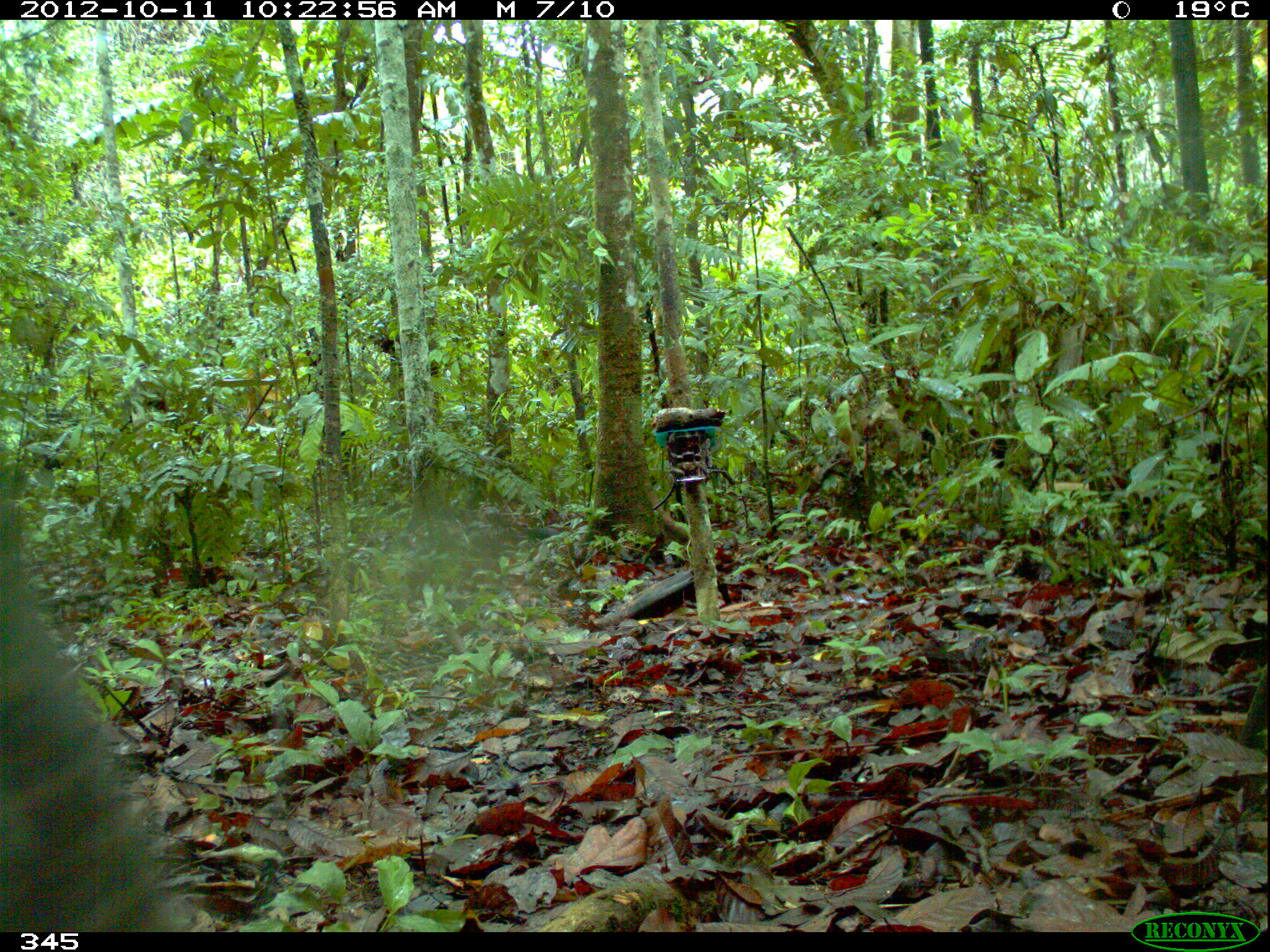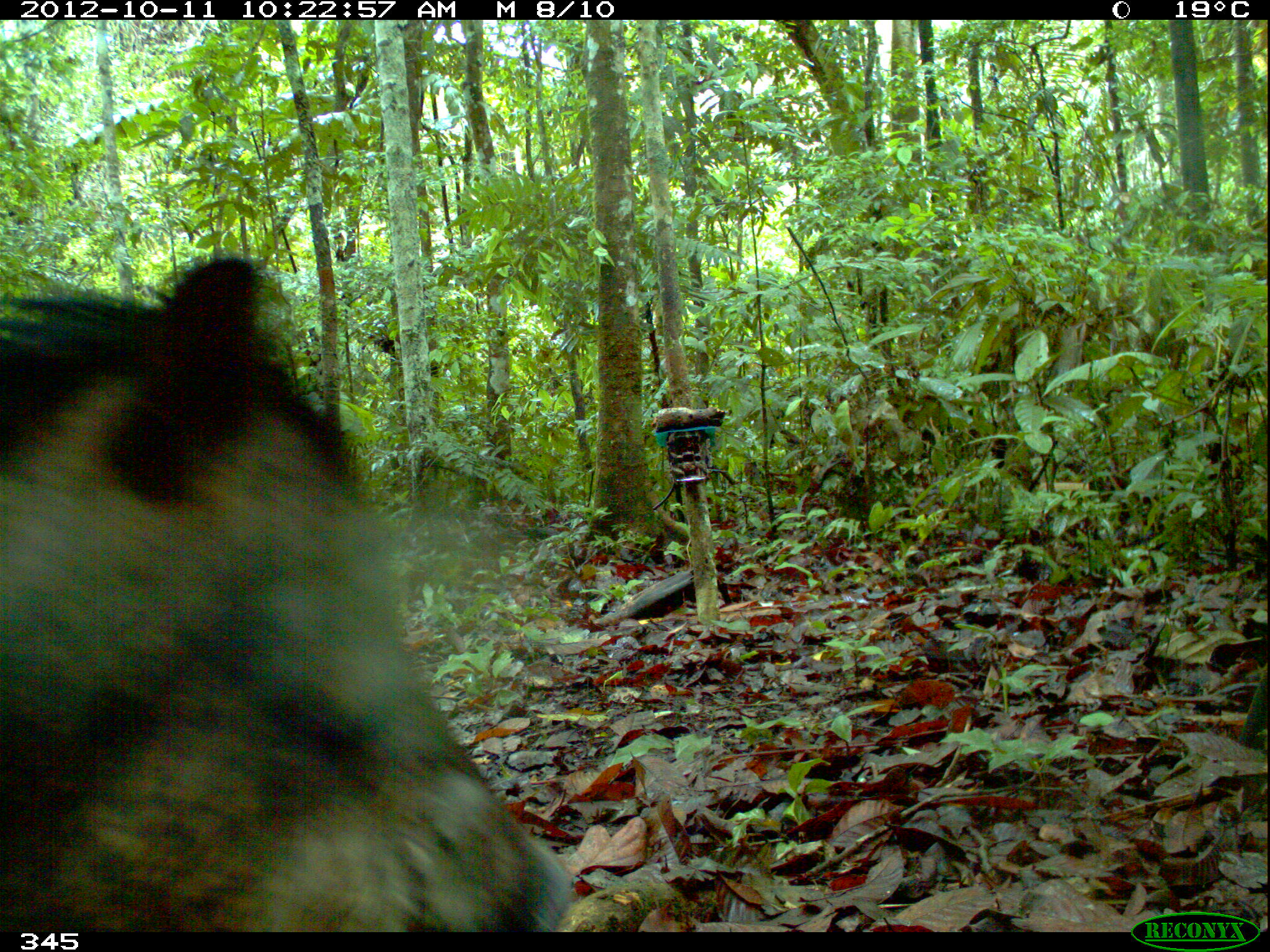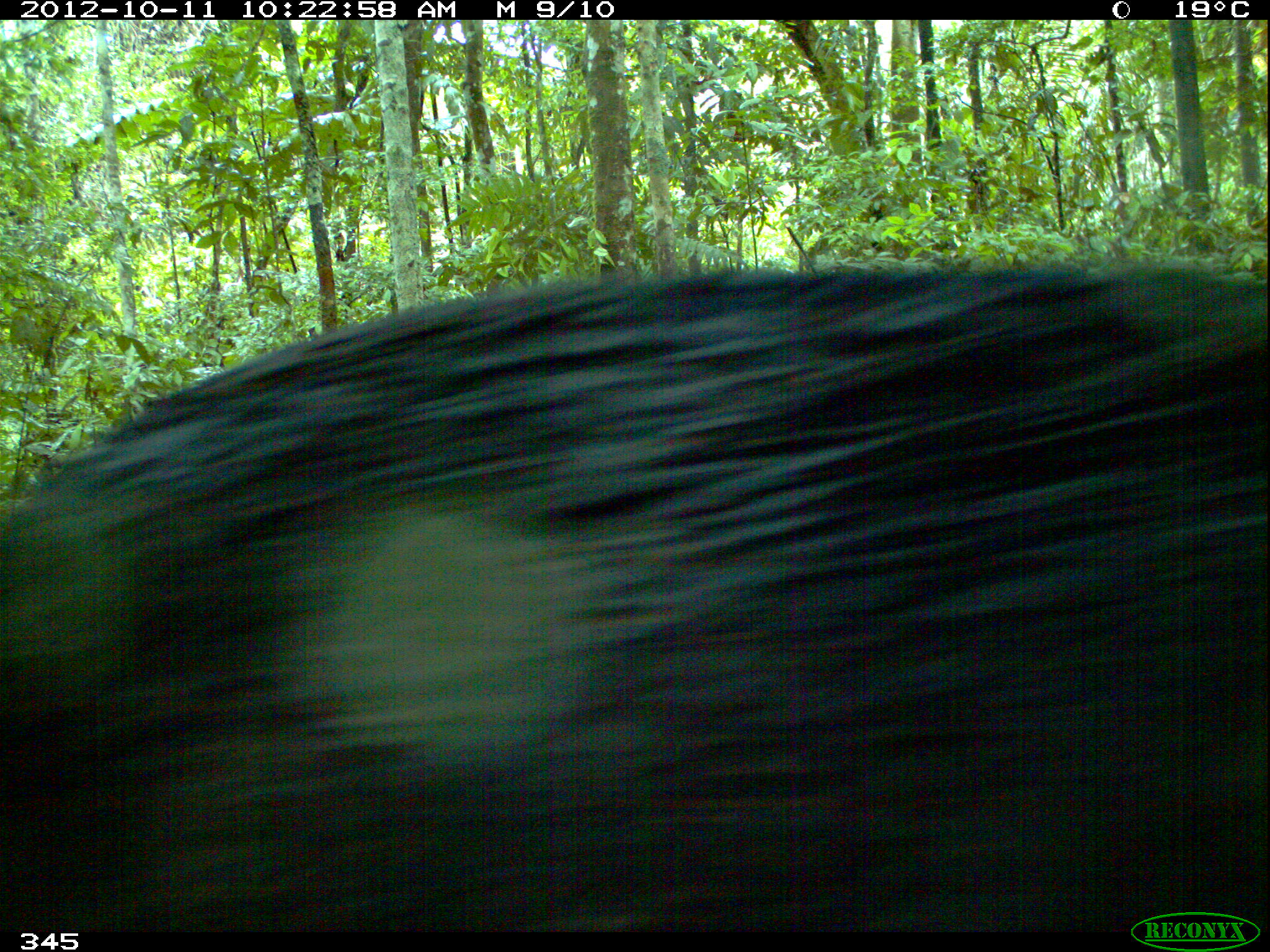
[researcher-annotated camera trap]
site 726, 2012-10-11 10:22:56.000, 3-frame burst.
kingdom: Animalia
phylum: Chordata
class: Mammalia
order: Artiodactyla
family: Tayassuidae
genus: Tayassu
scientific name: Tayassu pecari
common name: white-lipped peccary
Tayassu pecari (white-lipped peccary).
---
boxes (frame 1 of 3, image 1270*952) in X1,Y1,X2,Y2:
tayassu pecari: 0,520,169,932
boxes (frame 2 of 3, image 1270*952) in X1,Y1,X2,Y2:
tayassu pecari: 0,252,569,932